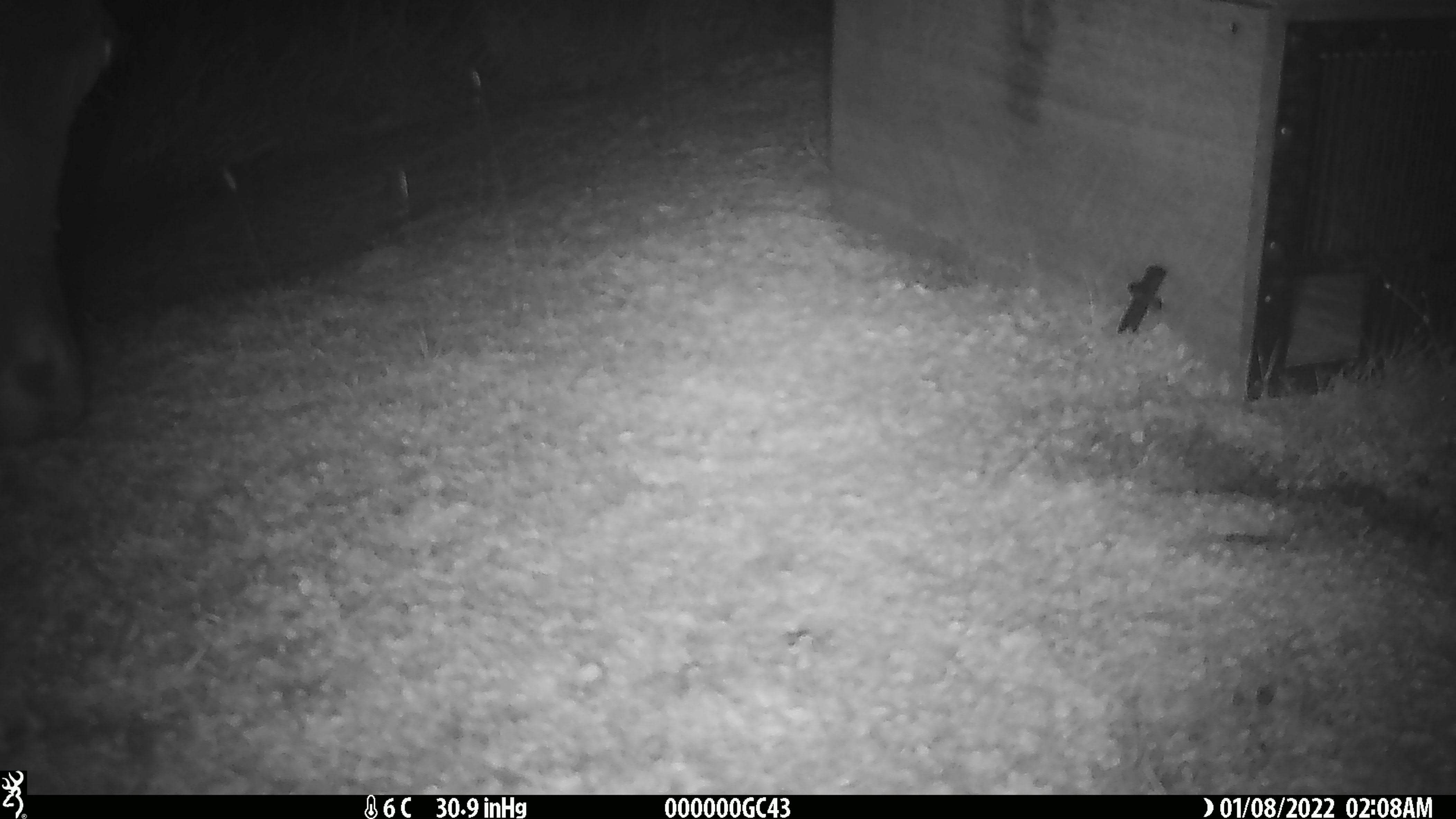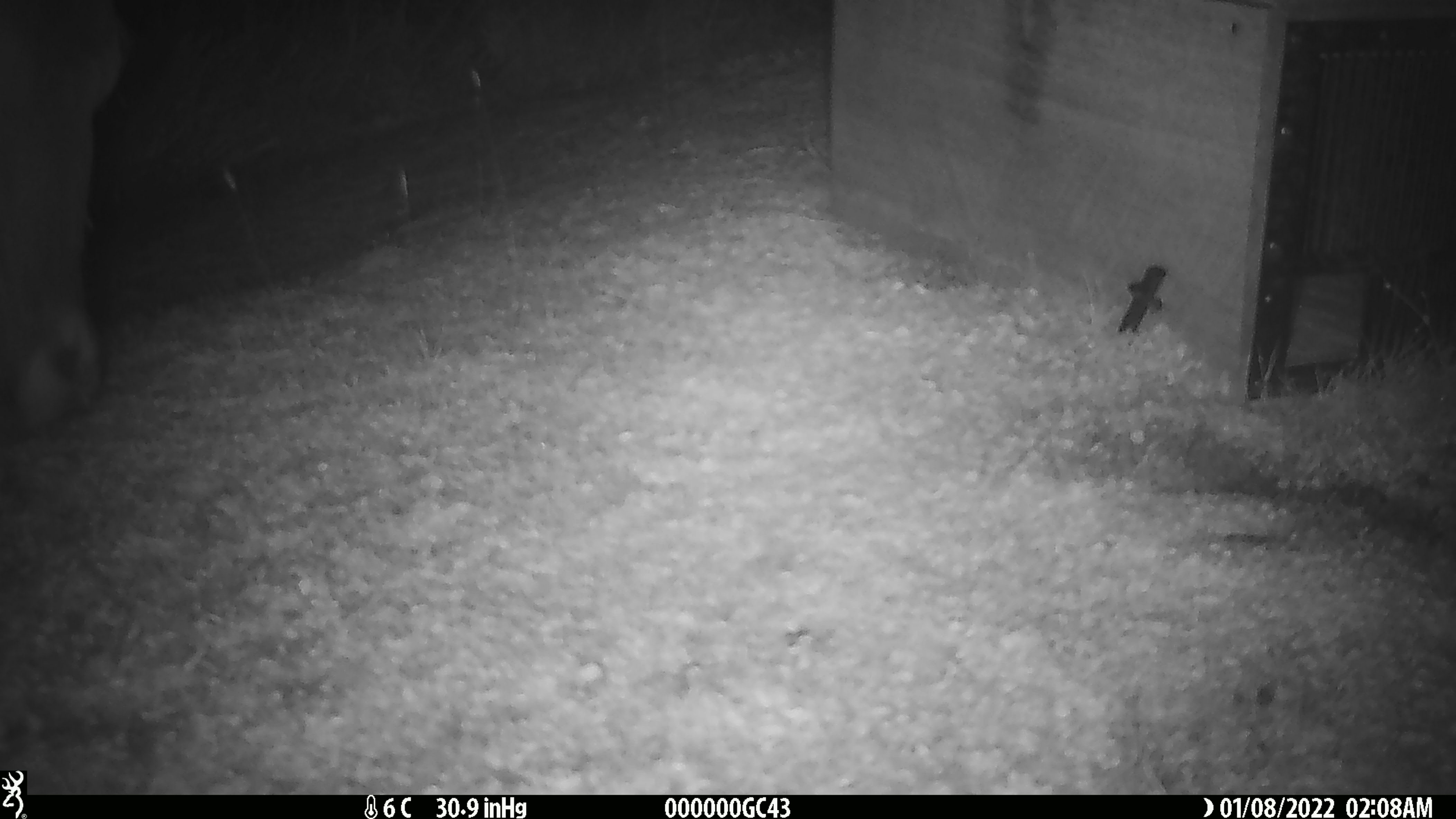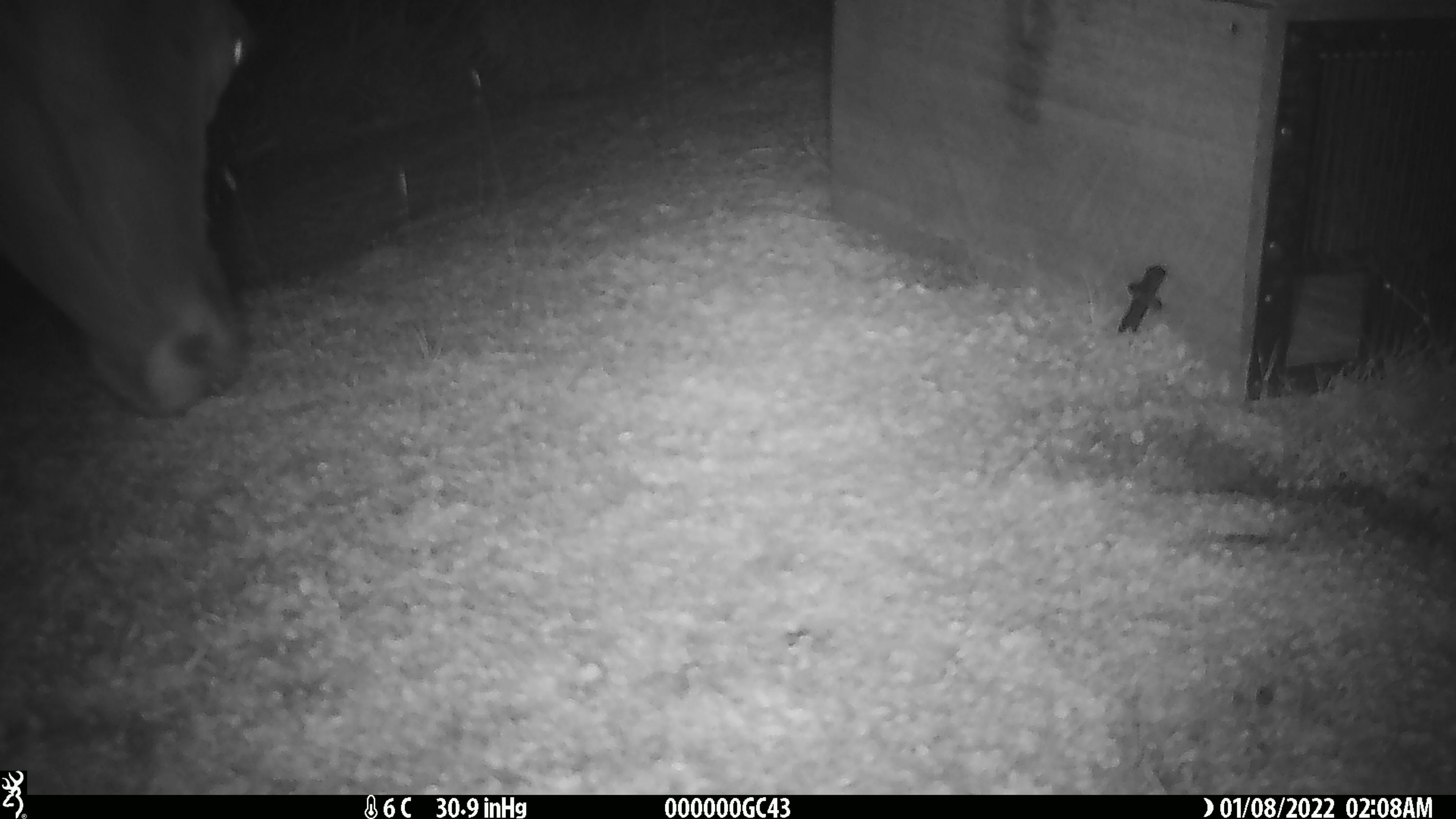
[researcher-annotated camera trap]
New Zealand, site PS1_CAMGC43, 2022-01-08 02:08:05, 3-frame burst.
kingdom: Animalia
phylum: Chordata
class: Mammalia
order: Artiodactyla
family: Cervidae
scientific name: Cervidae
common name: deer